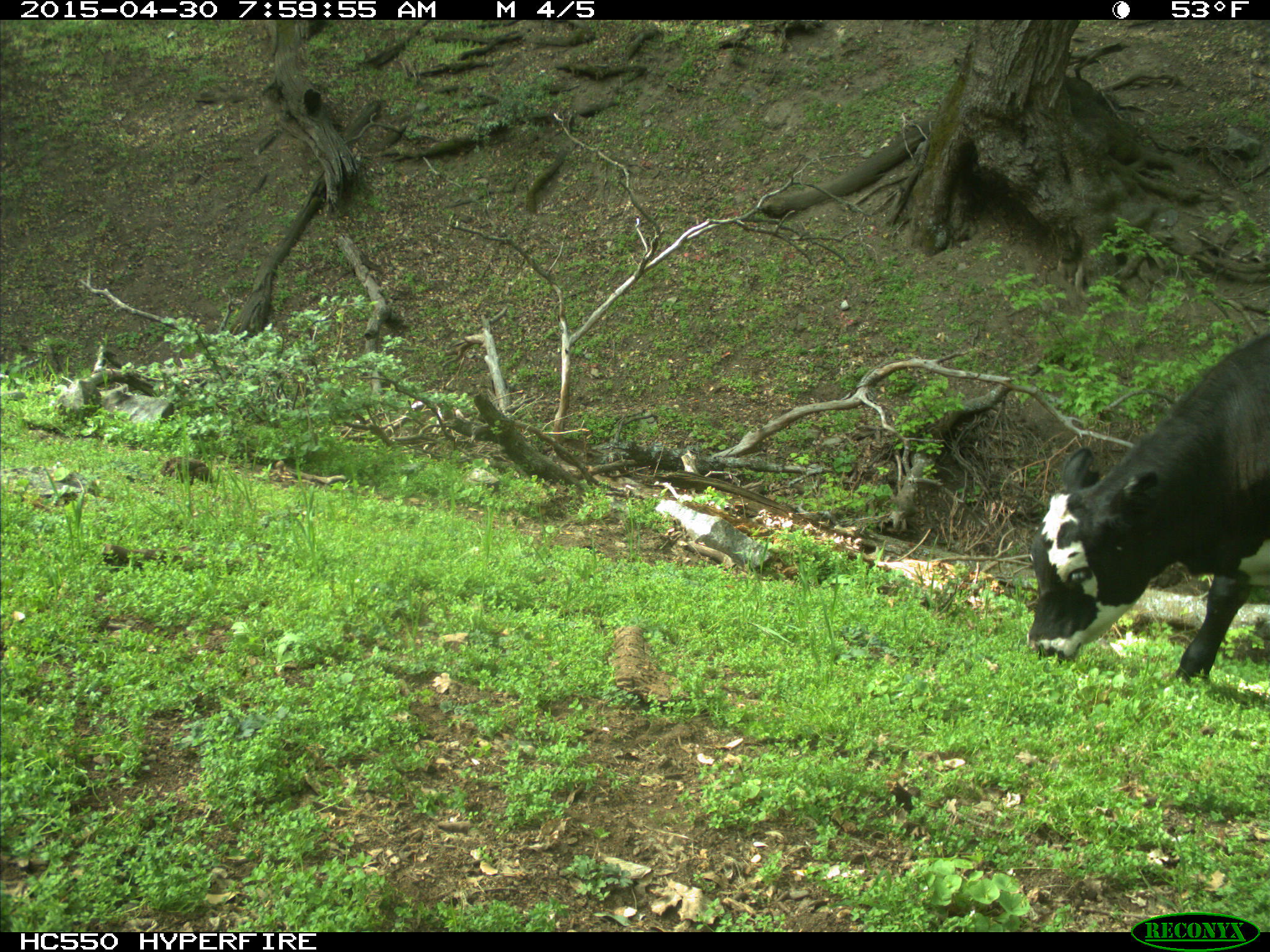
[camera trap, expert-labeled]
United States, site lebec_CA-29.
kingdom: Animalia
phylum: Chordata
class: Mammalia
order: Artiodactyla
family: Bovidae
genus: Bos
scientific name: Bos taurus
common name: domestic cow